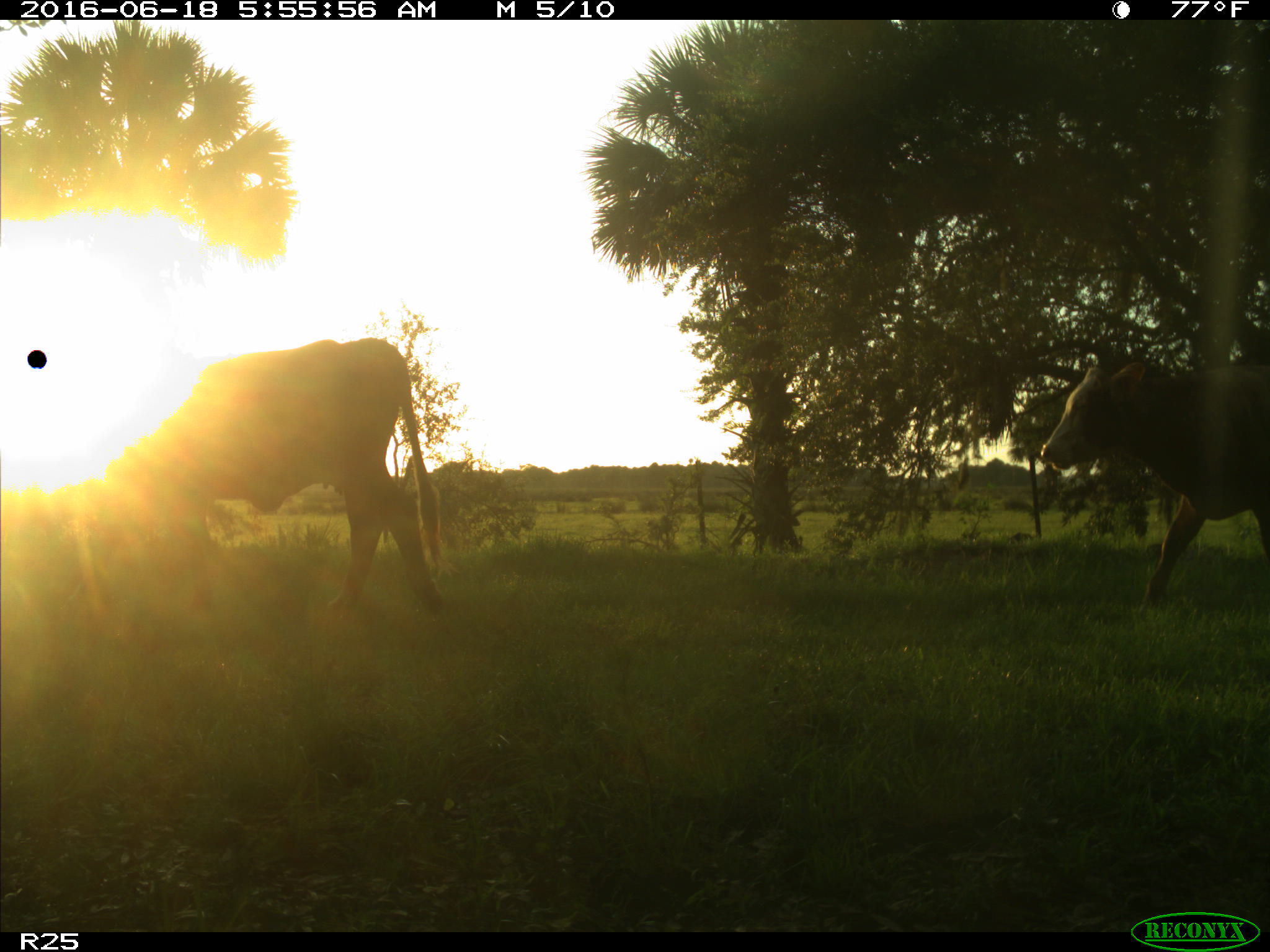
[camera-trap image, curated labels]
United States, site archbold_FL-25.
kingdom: Animalia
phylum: Chordata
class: Mammalia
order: Artiodactyla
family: Bovidae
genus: Bos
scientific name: Bos taurus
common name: domestic cow